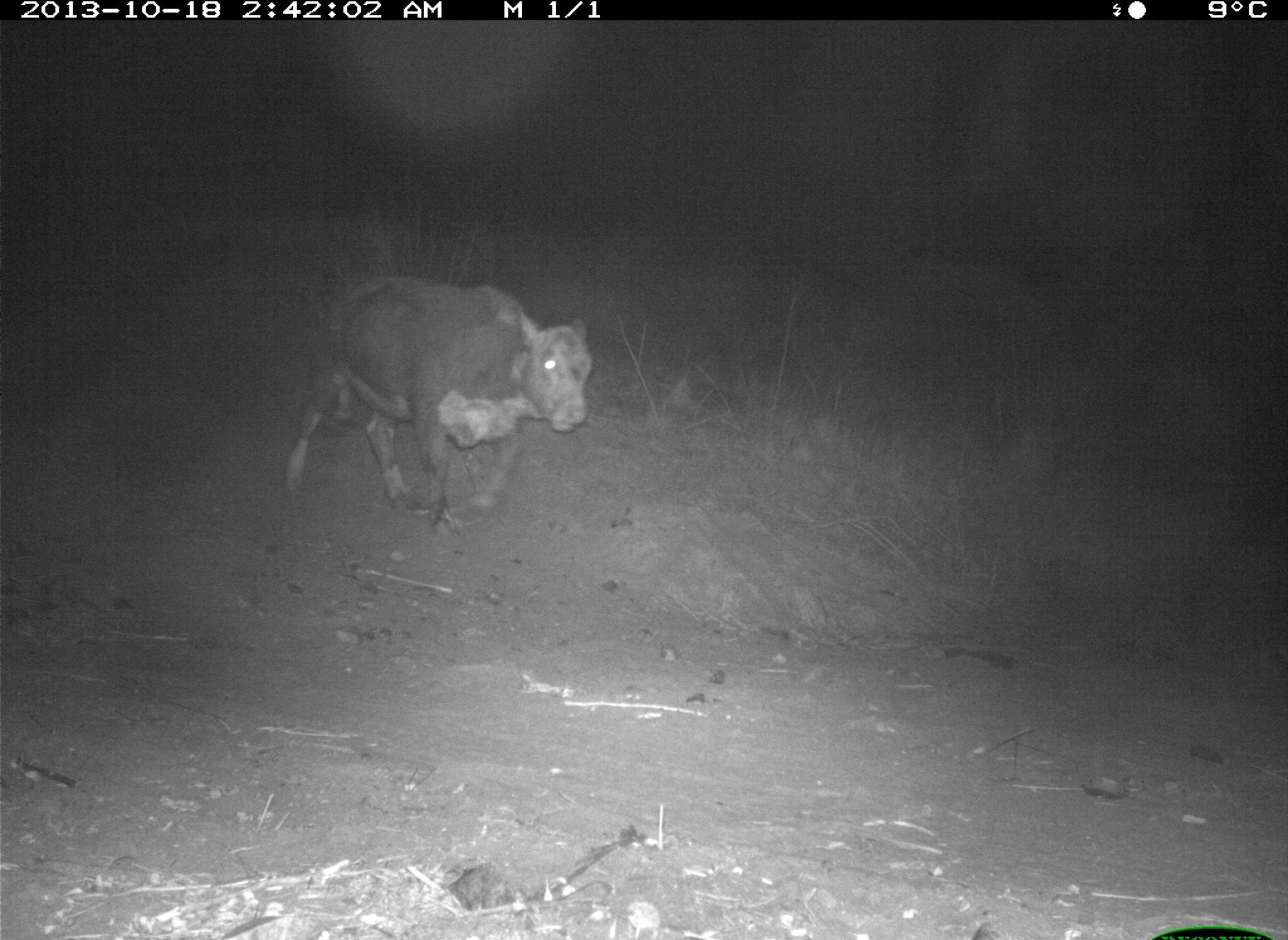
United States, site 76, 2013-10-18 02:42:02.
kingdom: Animalia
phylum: Chordata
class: Mammalia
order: Artiodactyla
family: Bovidae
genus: Bos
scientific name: Bos taurus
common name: cow